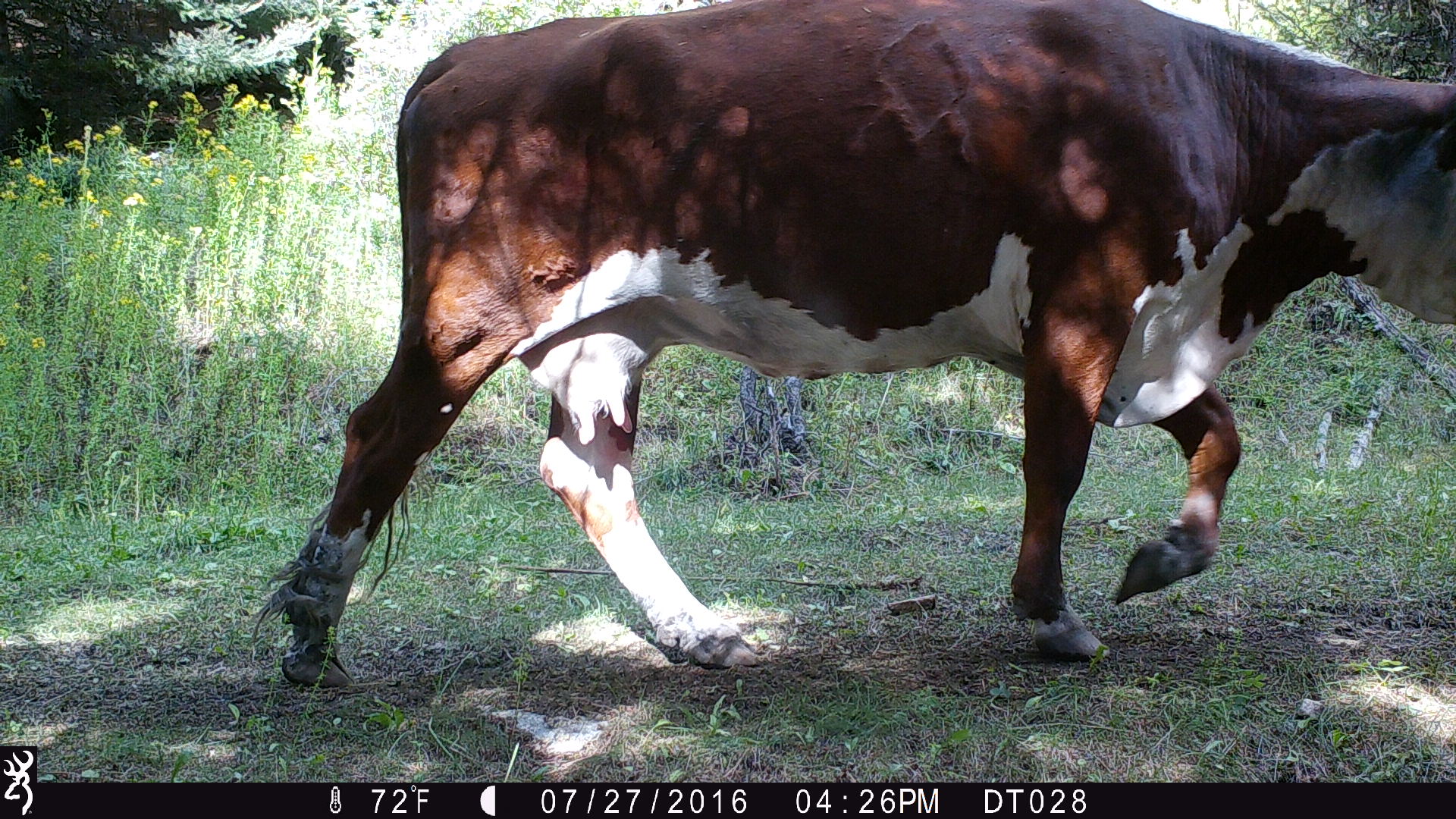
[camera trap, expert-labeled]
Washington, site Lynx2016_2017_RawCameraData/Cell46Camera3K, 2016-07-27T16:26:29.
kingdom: Animalia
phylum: Chordata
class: Mammalia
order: Artiodactyla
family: Bovidae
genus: Bos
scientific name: Bos taurus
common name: domestic cattle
Domestic cattle (Bos taurus). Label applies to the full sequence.